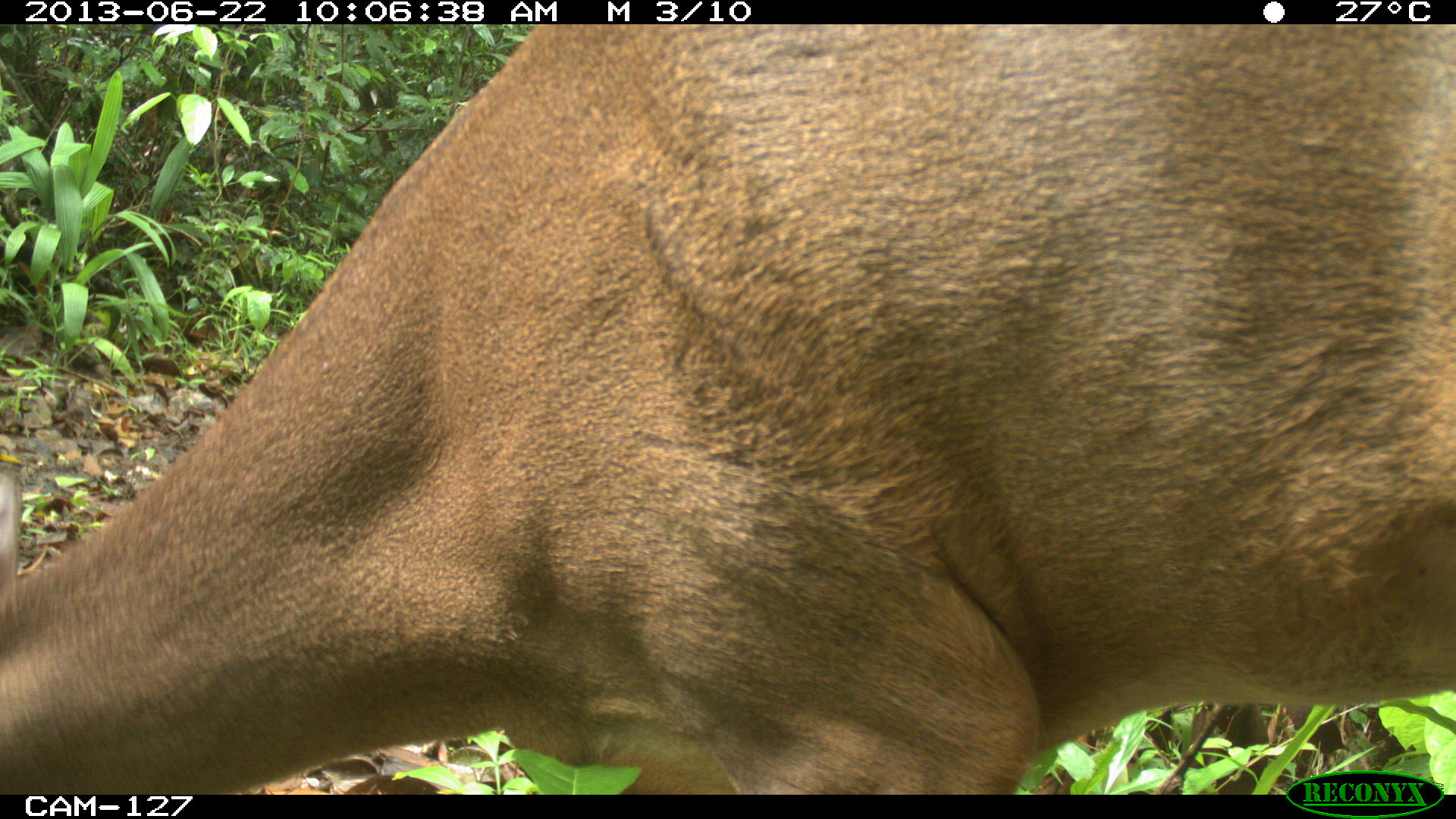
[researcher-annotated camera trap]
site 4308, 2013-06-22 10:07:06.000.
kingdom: Animalia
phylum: Chordata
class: Mammalia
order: Artiodactyla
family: Cervidae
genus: Odocoileus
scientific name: Odocoileus virginianus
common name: white-tailed deer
Odocoileus virginianus (white-tailed deer), count 1.